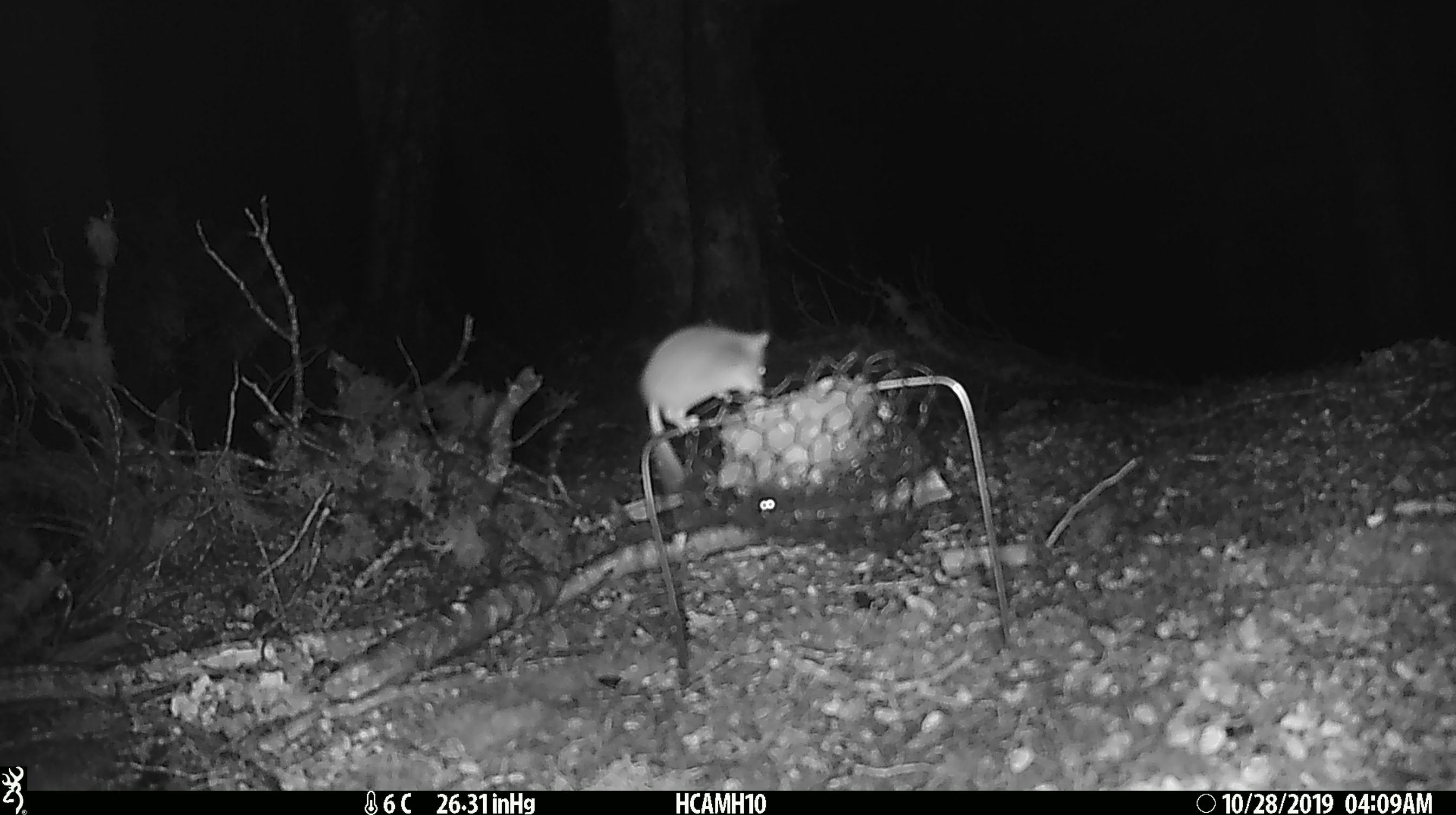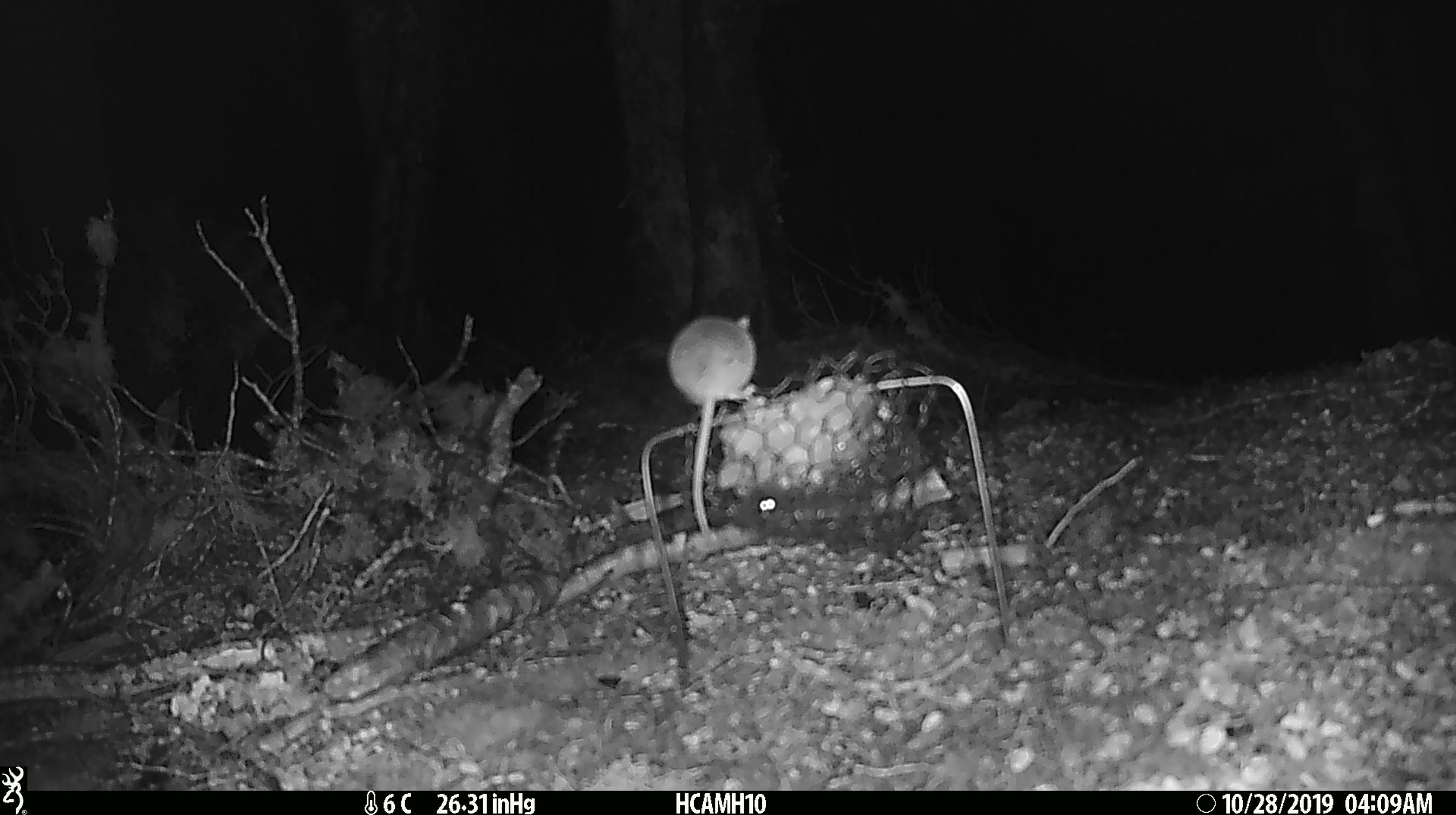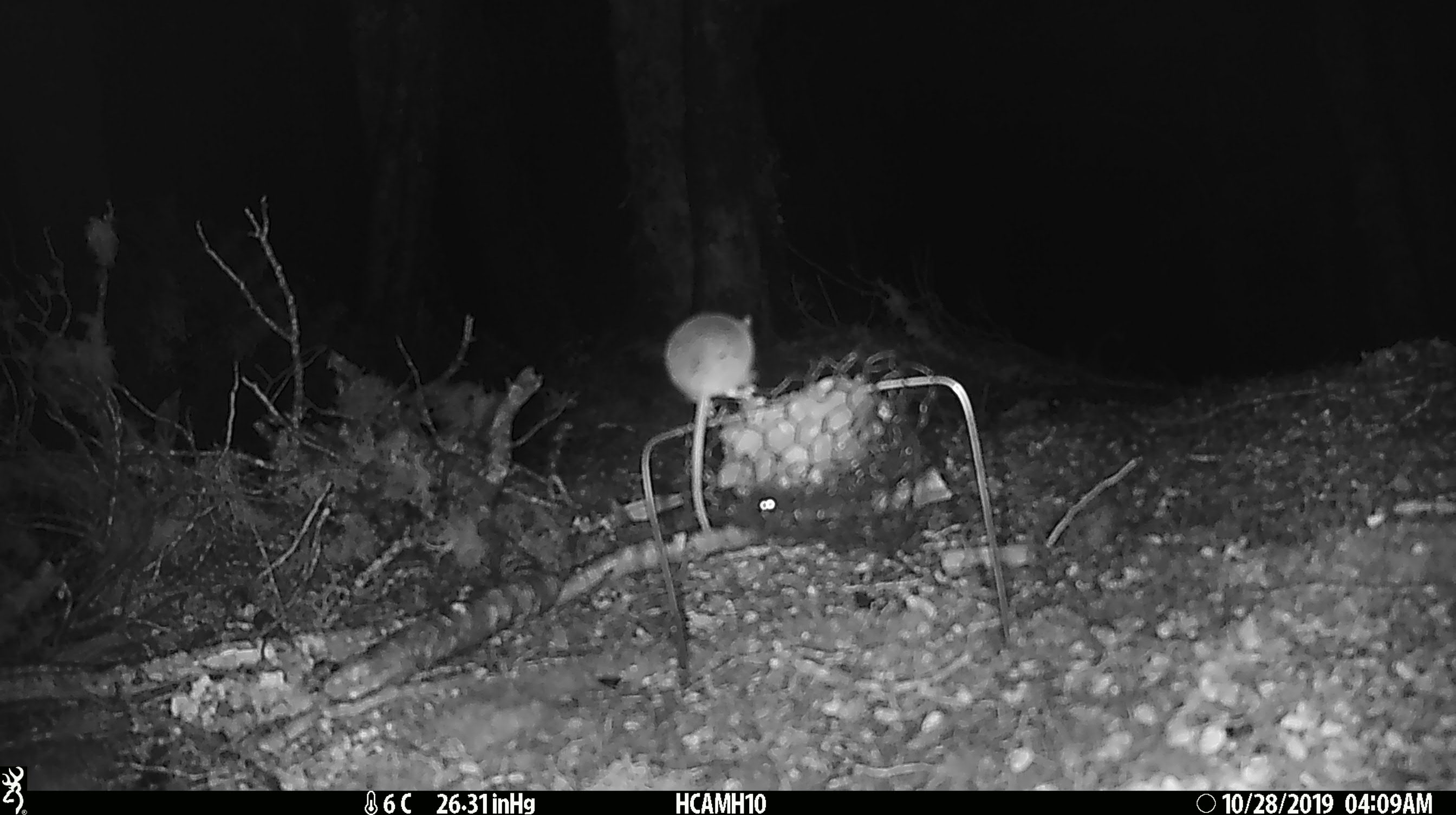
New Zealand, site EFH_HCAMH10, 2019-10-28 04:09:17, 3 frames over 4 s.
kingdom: Animalia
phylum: Chordata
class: Mammalia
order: Rodentia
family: Muridae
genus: Mus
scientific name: Mus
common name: mouse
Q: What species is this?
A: Mouse (Mus).